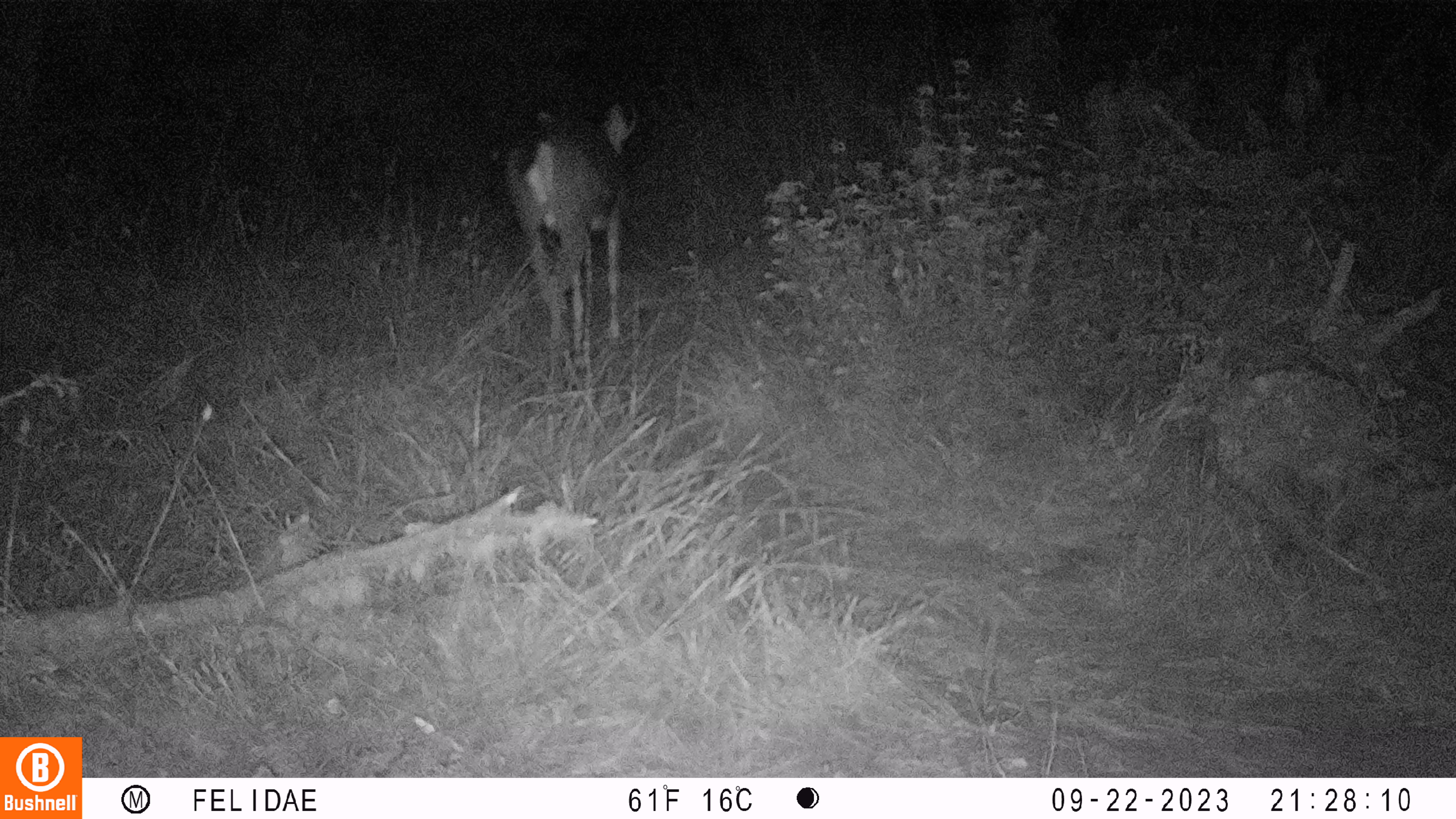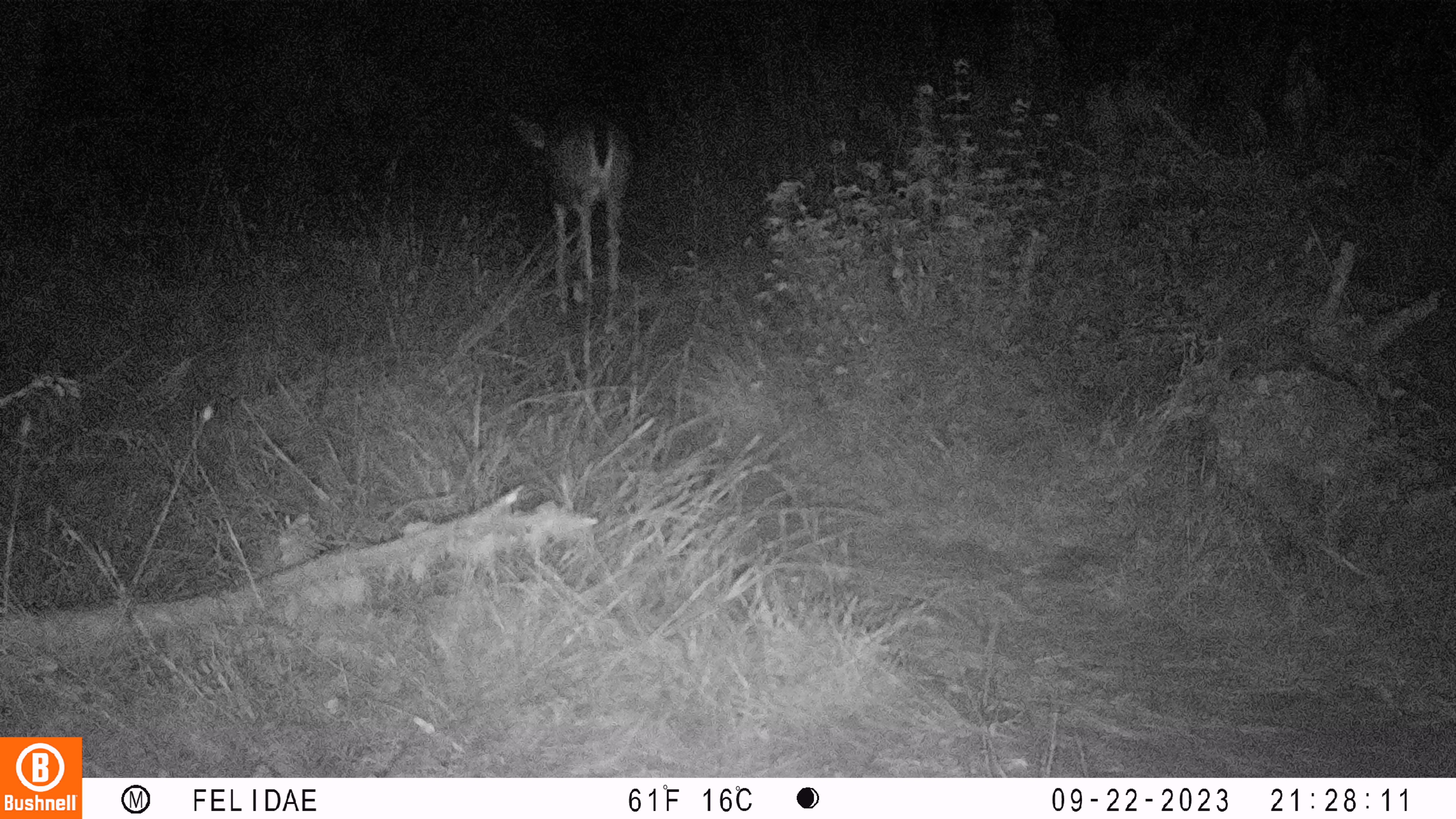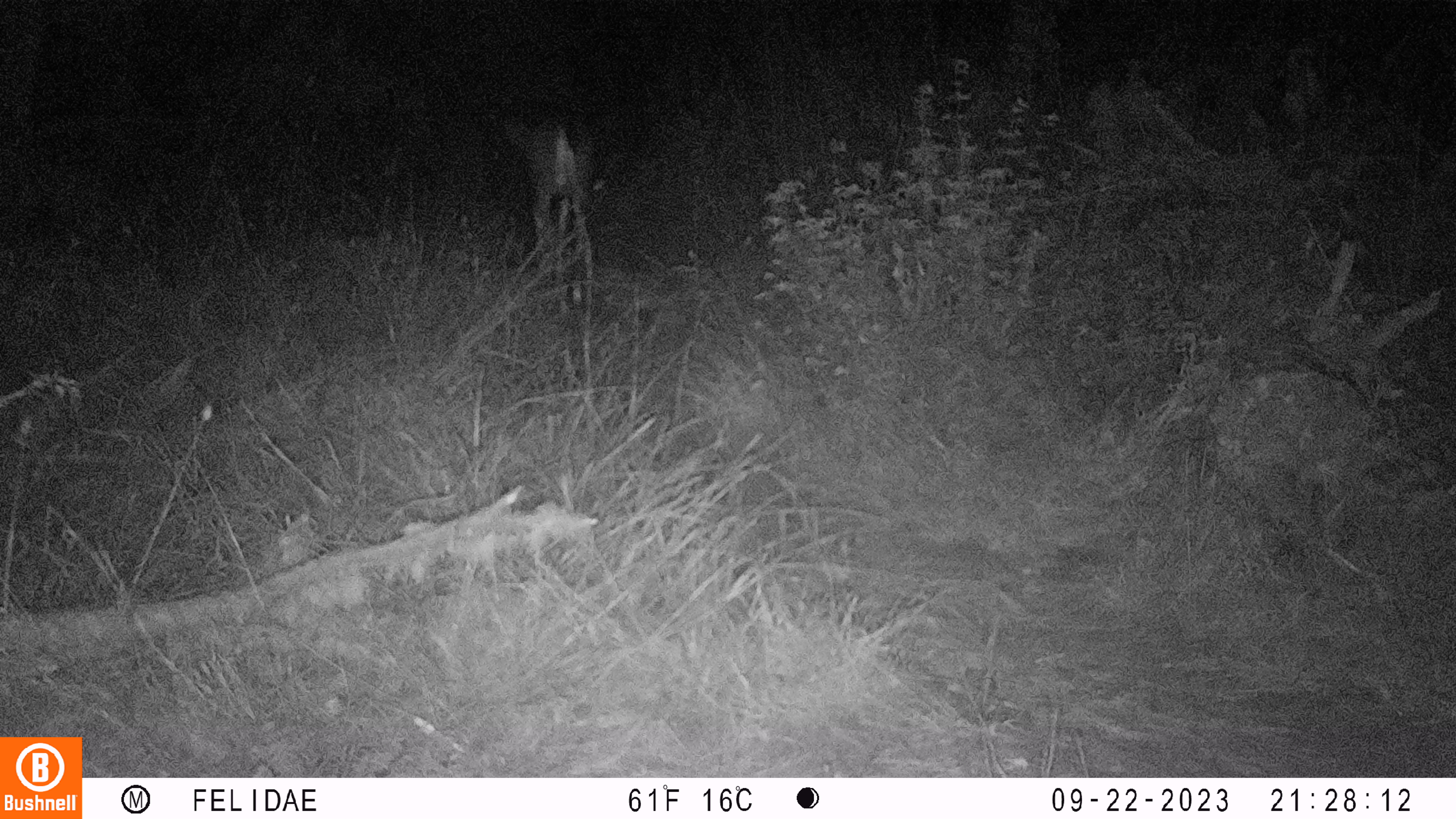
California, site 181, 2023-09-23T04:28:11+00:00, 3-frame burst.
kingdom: Animalia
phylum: Chordata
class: Mammalia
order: Artiodactyla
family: Cervidae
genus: Odocoileus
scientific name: Odocoileus hemionus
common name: mule deer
Mule deer (Odocoileus hemionus).